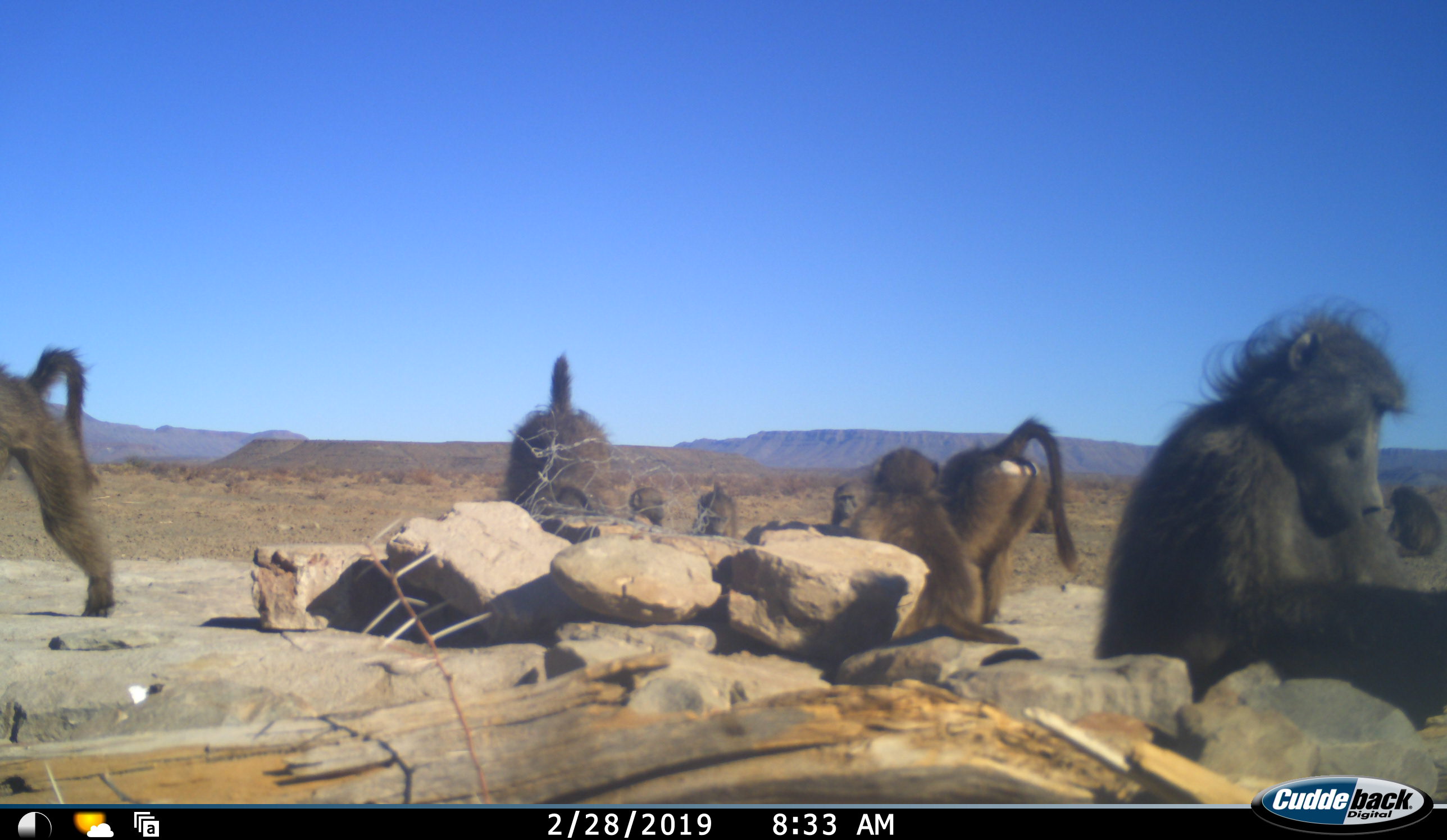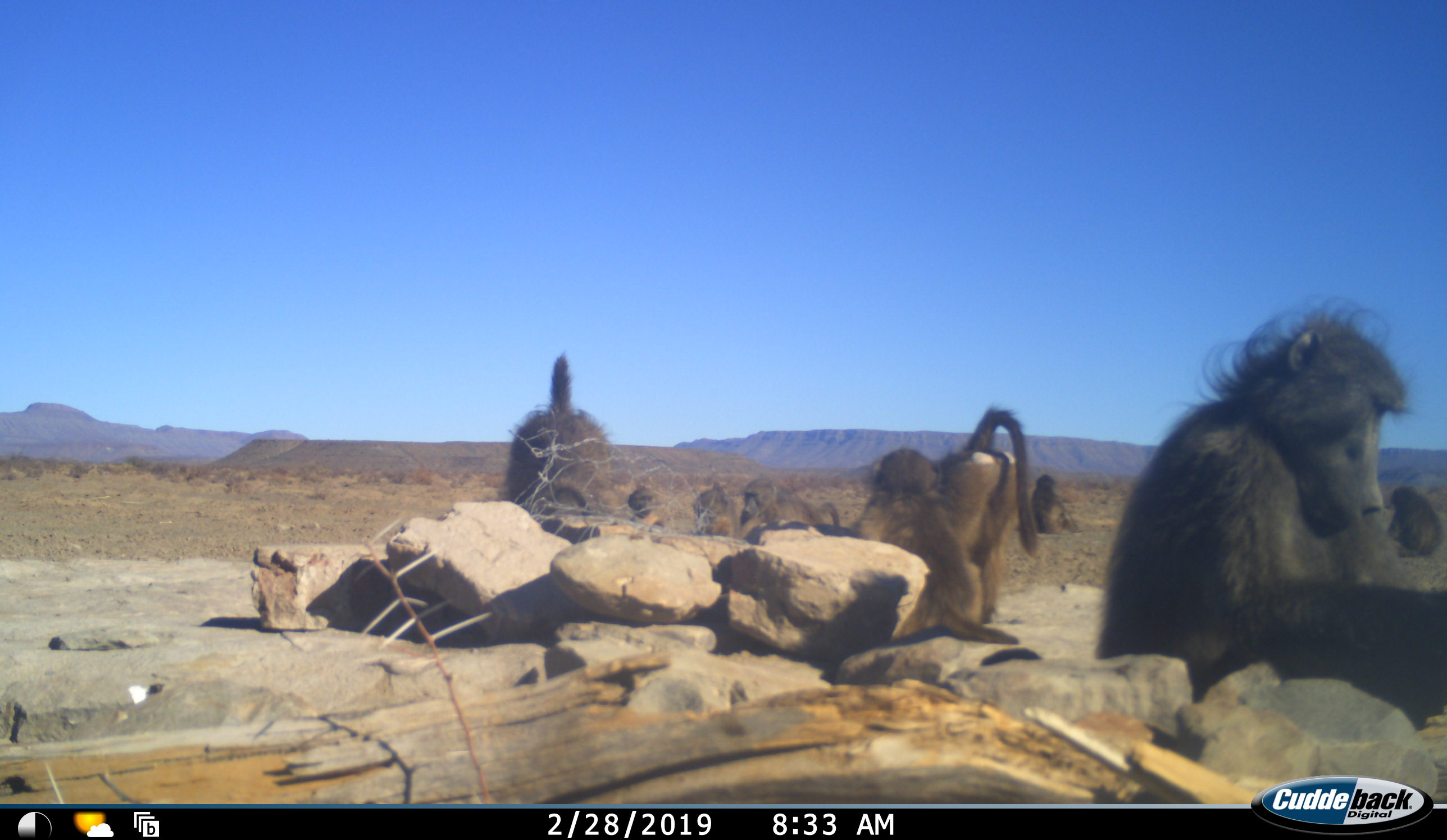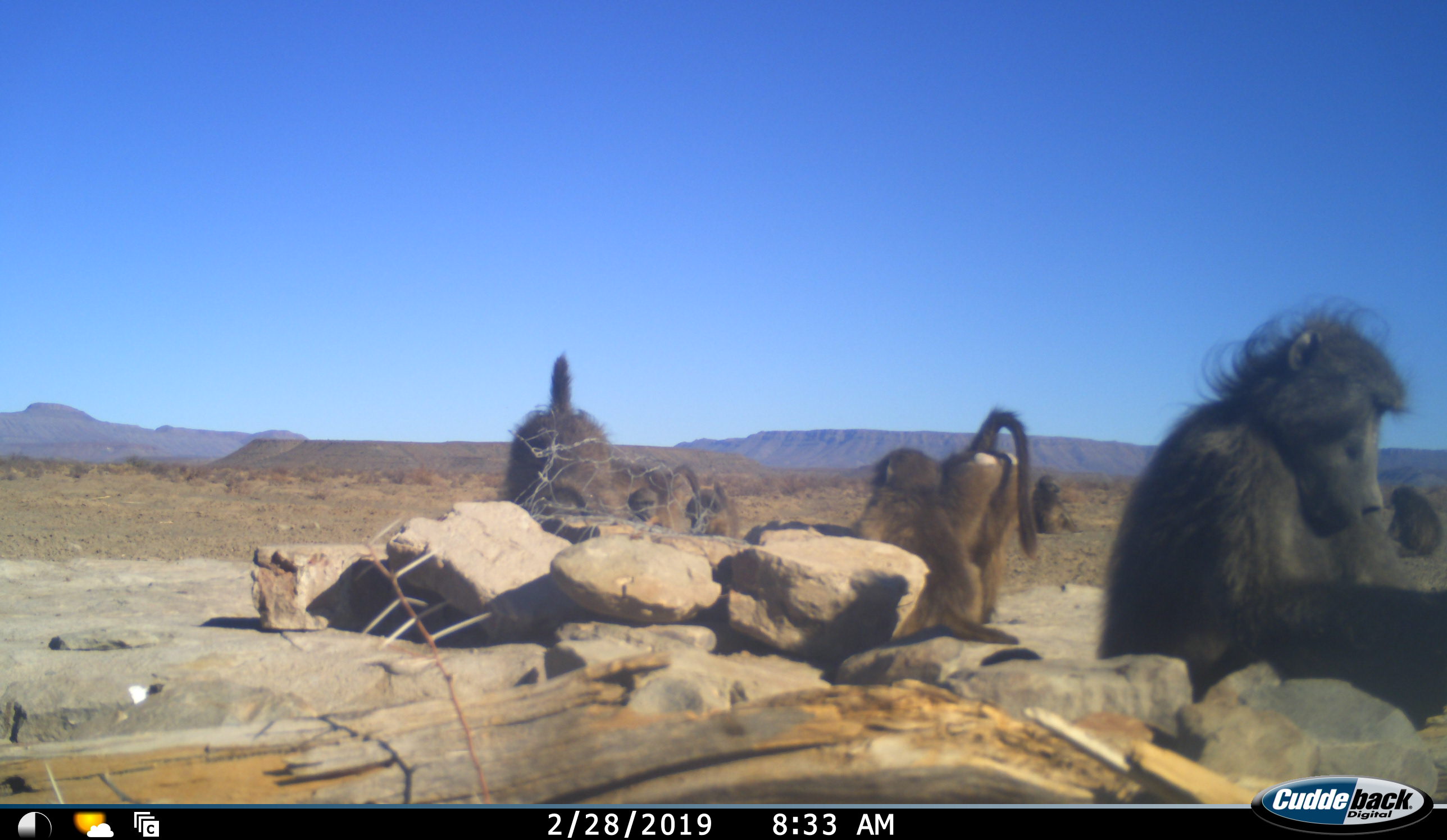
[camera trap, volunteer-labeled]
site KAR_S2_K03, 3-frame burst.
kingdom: Animalia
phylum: Chordata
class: Mammalia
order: Primates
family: Cercopithecidae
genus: Papio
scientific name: Papio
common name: baboon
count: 10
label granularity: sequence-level